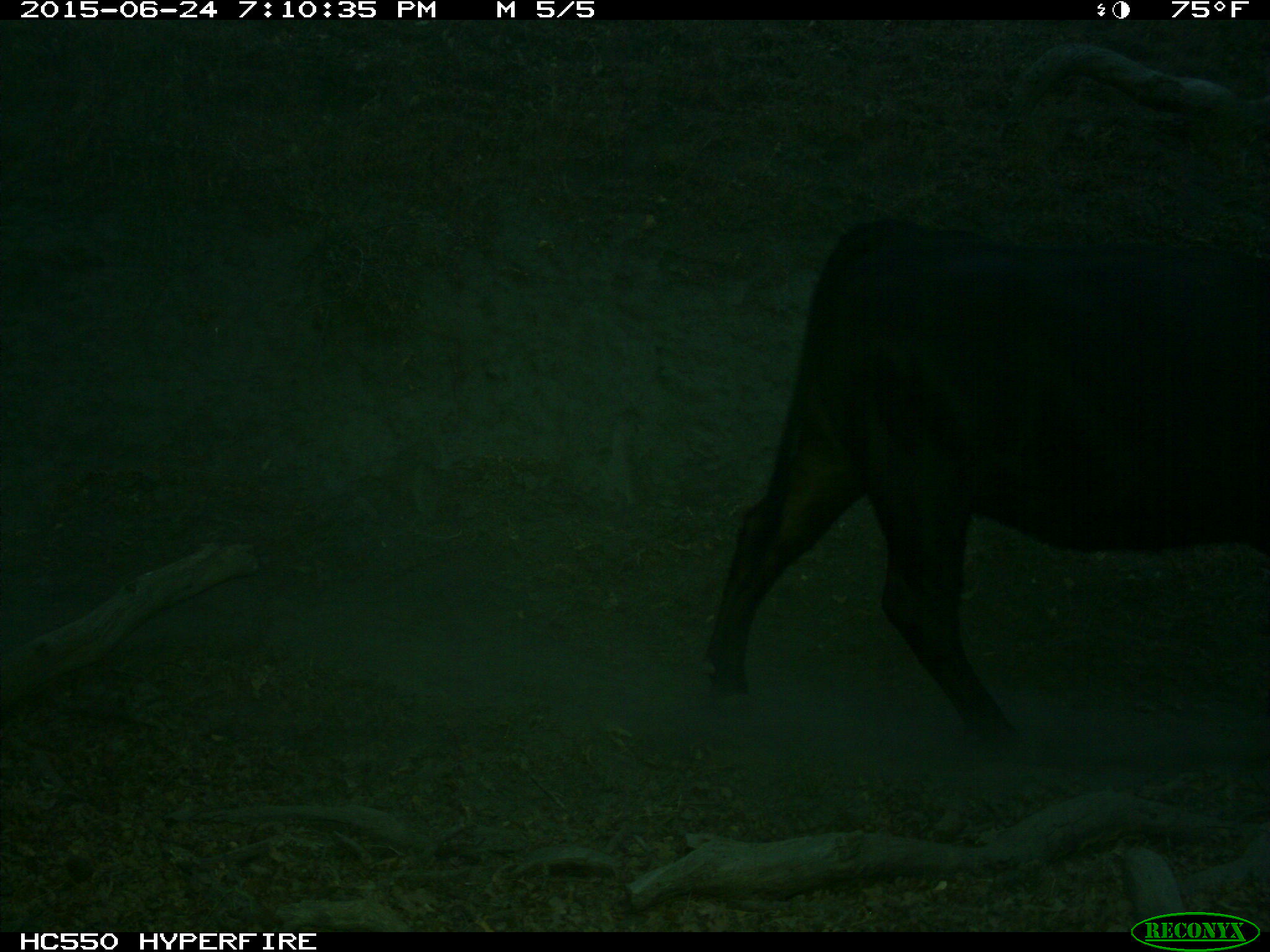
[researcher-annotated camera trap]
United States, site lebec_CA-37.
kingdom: Animalia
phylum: Chordata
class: Mammalia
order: Artiodactyla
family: Bovidae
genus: Bos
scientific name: Bos taurus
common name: domestic cow